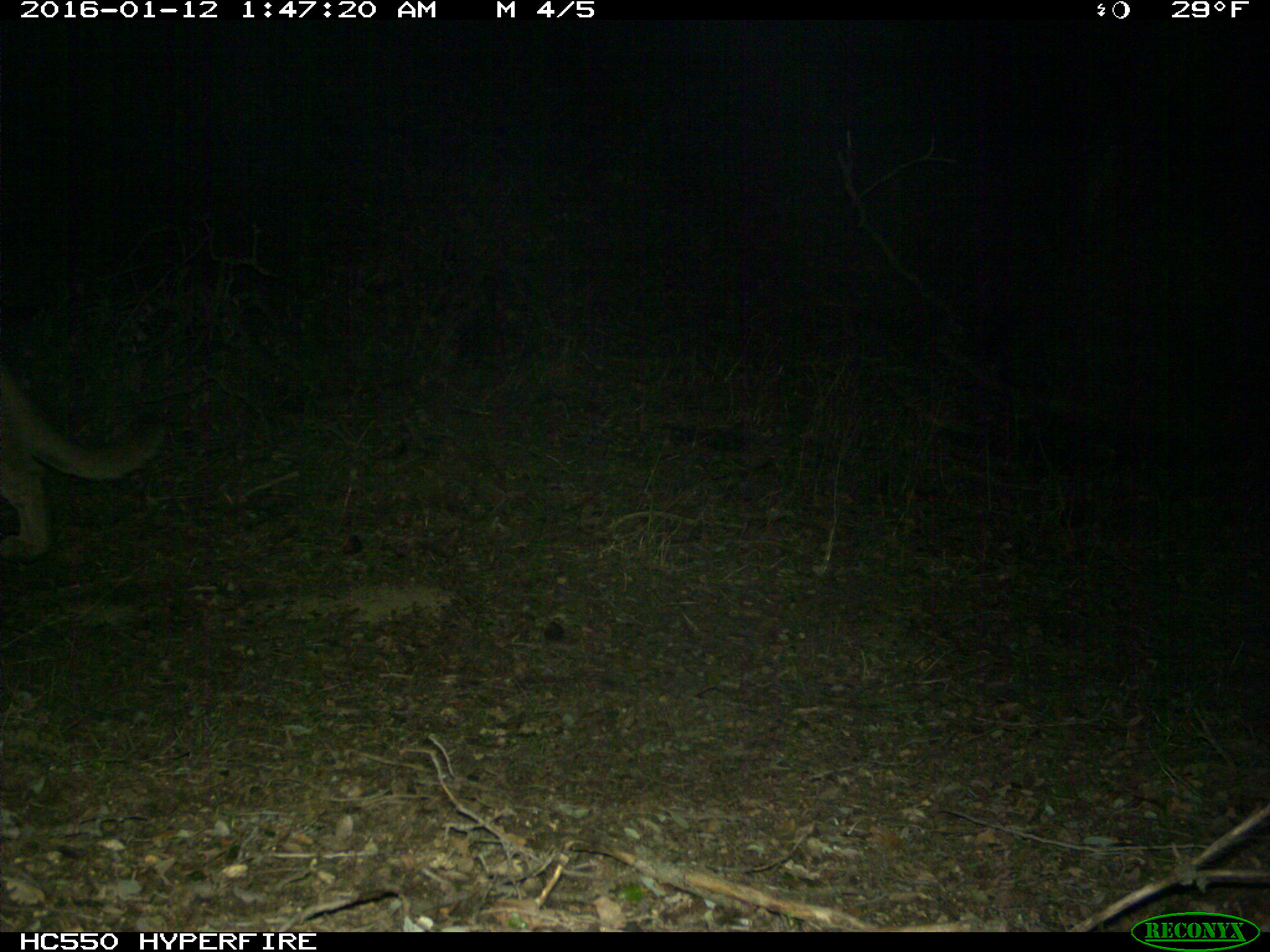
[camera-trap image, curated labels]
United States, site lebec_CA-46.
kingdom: Animalia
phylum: Chordata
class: Mammalia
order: Carnivora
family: Felidae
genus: Puma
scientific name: Puma concolor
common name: mountain lion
Puma concolor (mountain lion).